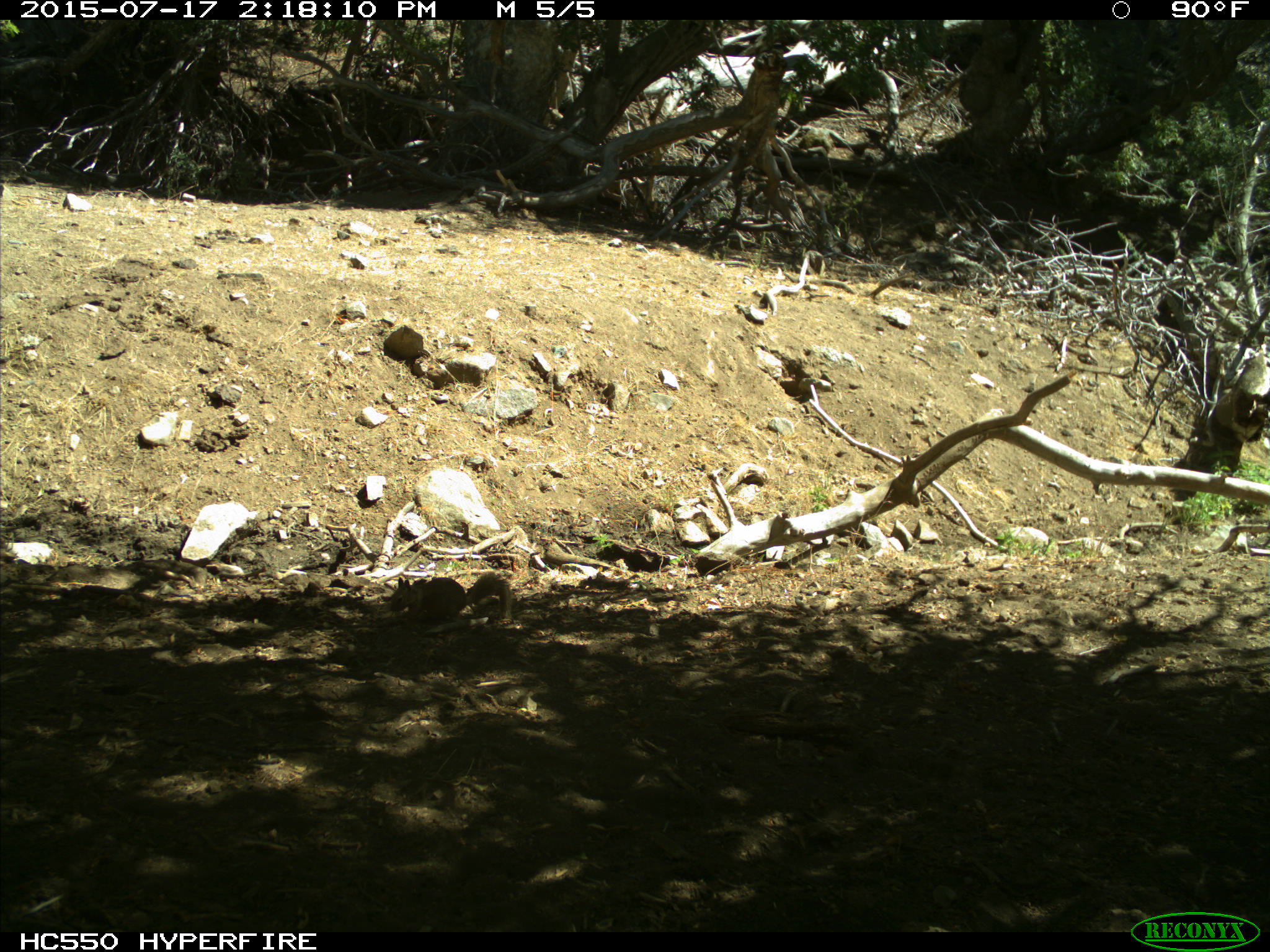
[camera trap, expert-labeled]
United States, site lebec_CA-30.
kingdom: Animalia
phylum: Chordata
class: Mammalia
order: Rodentia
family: Sciuridae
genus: Otospermophilus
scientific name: Otospermophilus beecheyi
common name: california ground squirrel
Otospermophilus beecheyi (california ground squirrel).